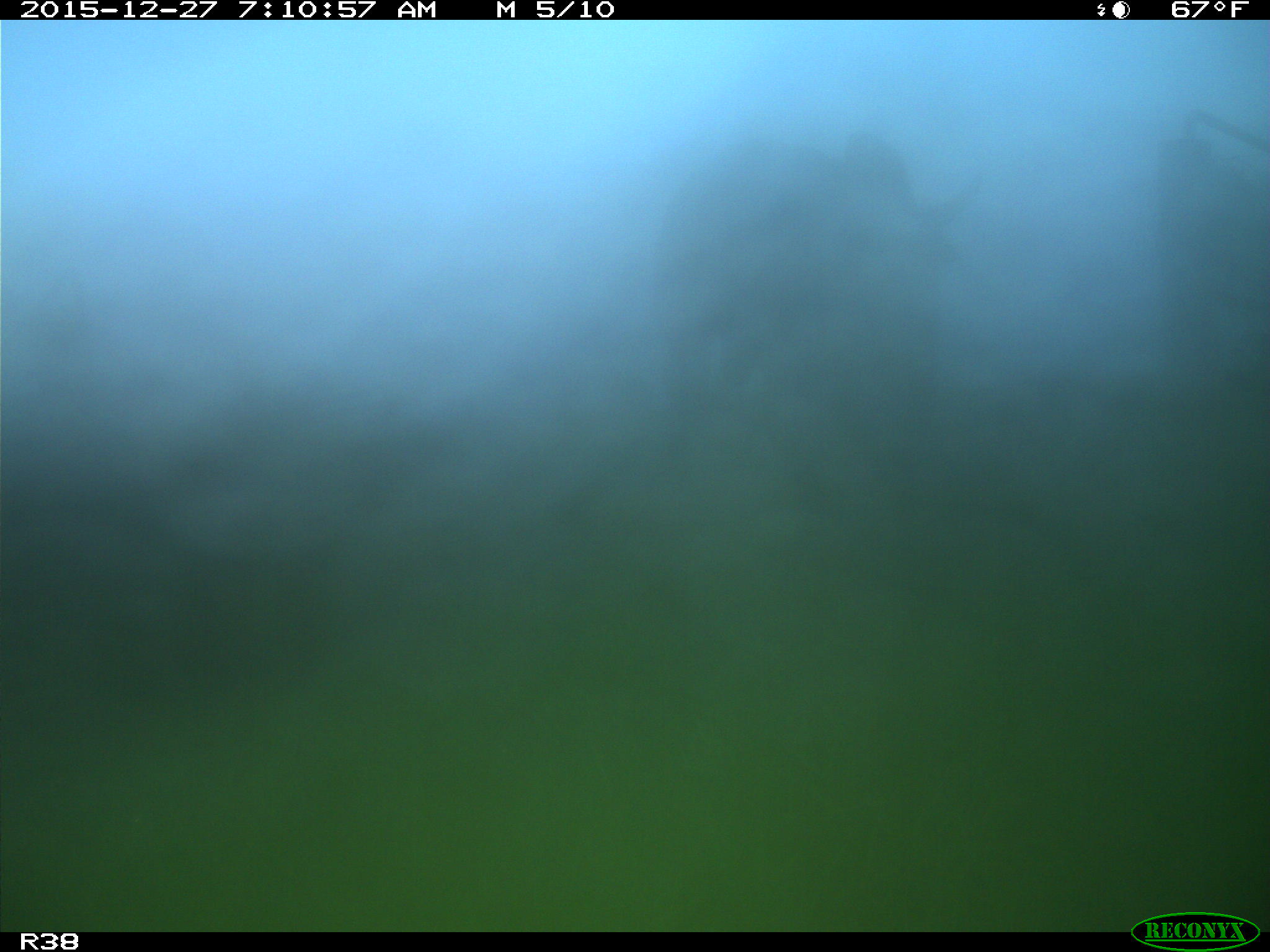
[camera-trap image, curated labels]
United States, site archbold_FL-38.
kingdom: Animalia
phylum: Chordata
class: Mammalia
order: Artiodactyla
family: Bovidae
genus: Bos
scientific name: Bos taurus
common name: domestic cow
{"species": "Bos taurus (domestic cow)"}